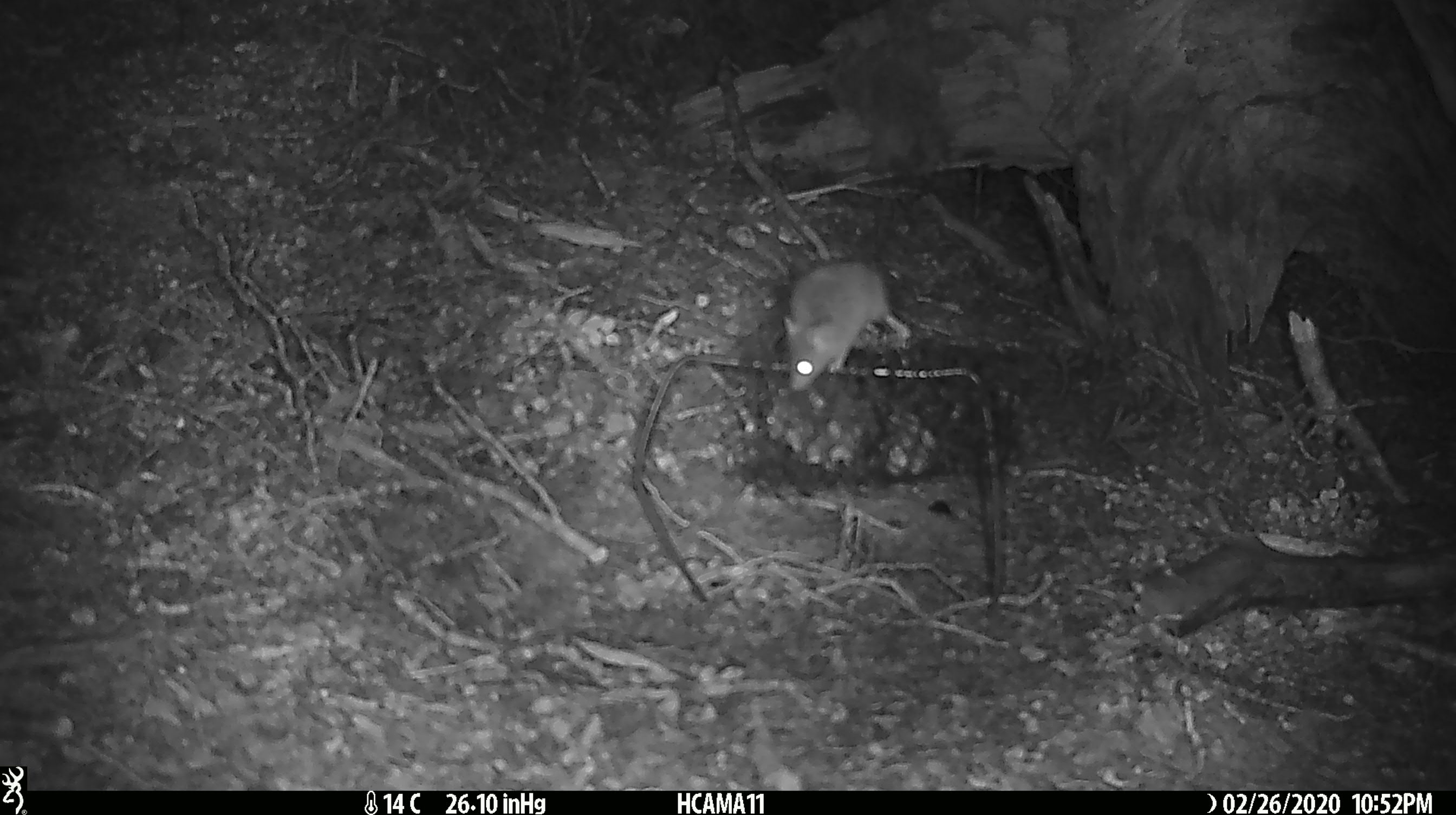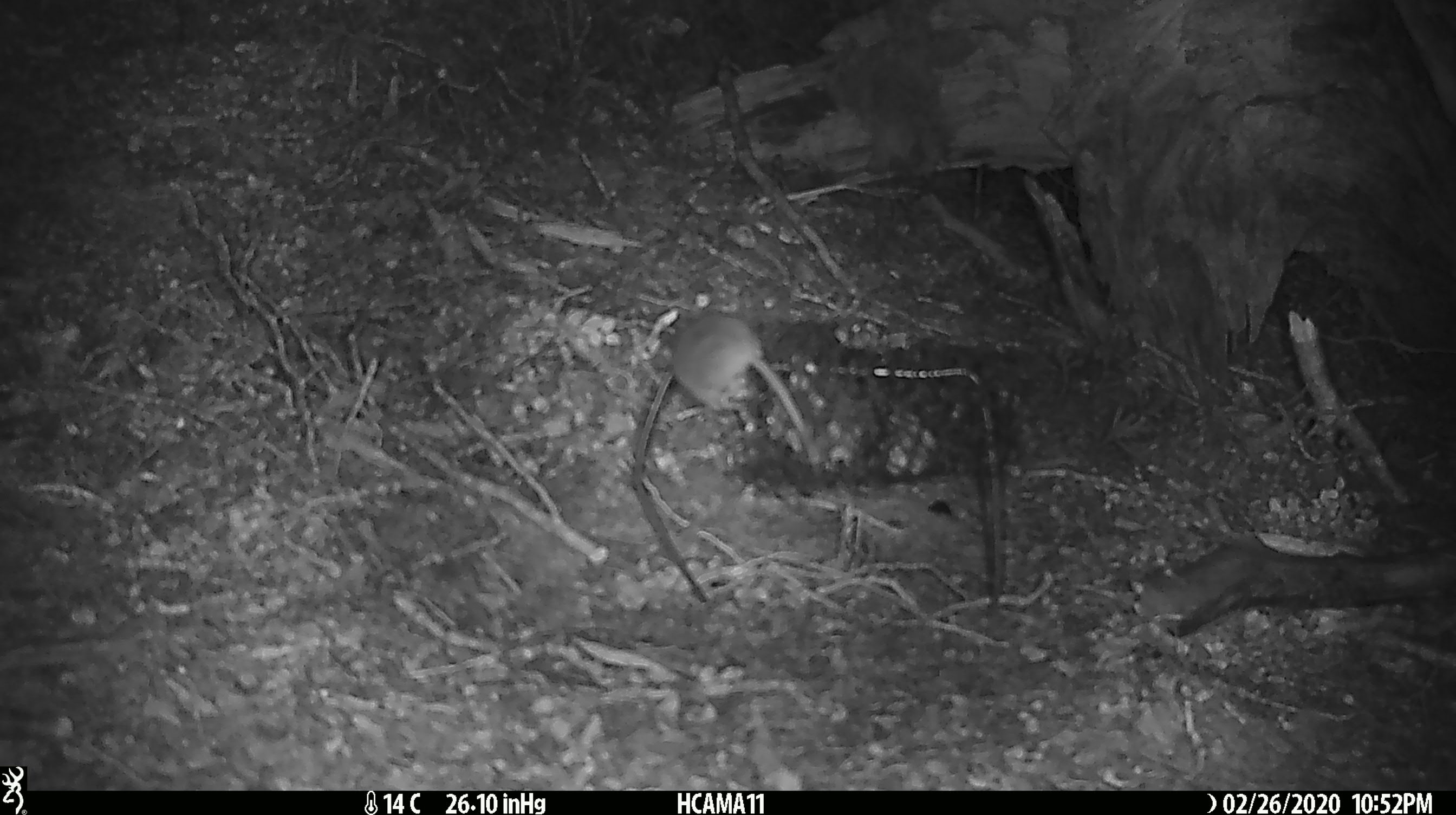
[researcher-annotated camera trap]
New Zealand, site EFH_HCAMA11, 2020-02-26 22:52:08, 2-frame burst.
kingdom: Animalia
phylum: Chordata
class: Mammalia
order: Rodentia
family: Muridae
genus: Mus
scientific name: Mus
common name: mouse